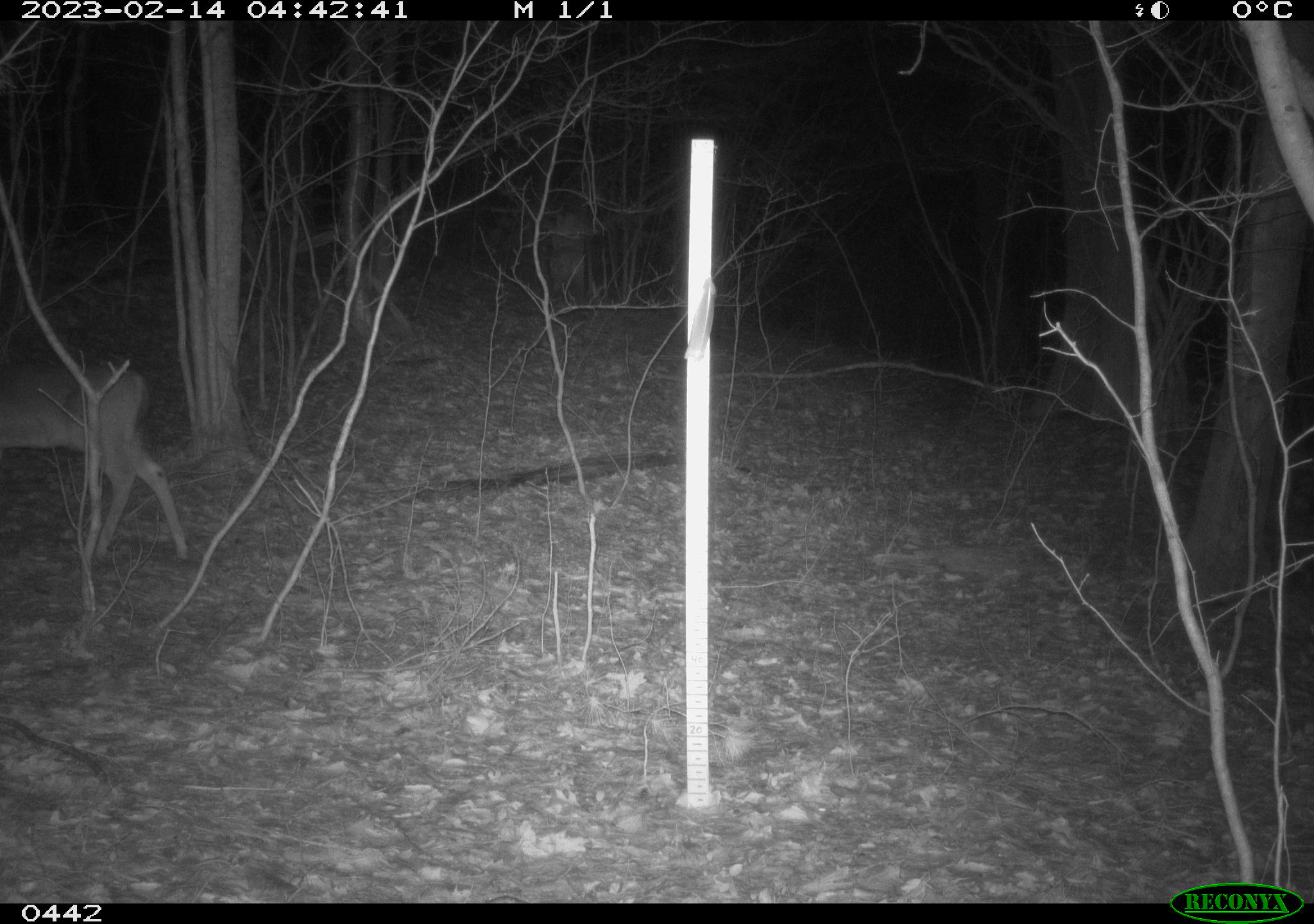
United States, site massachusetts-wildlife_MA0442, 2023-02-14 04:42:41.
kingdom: Animalia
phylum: Chordata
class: Mammalia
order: Artiodactyla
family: Cervidae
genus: Odocoileus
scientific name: Odocoileus virginianus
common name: white-tailed deer